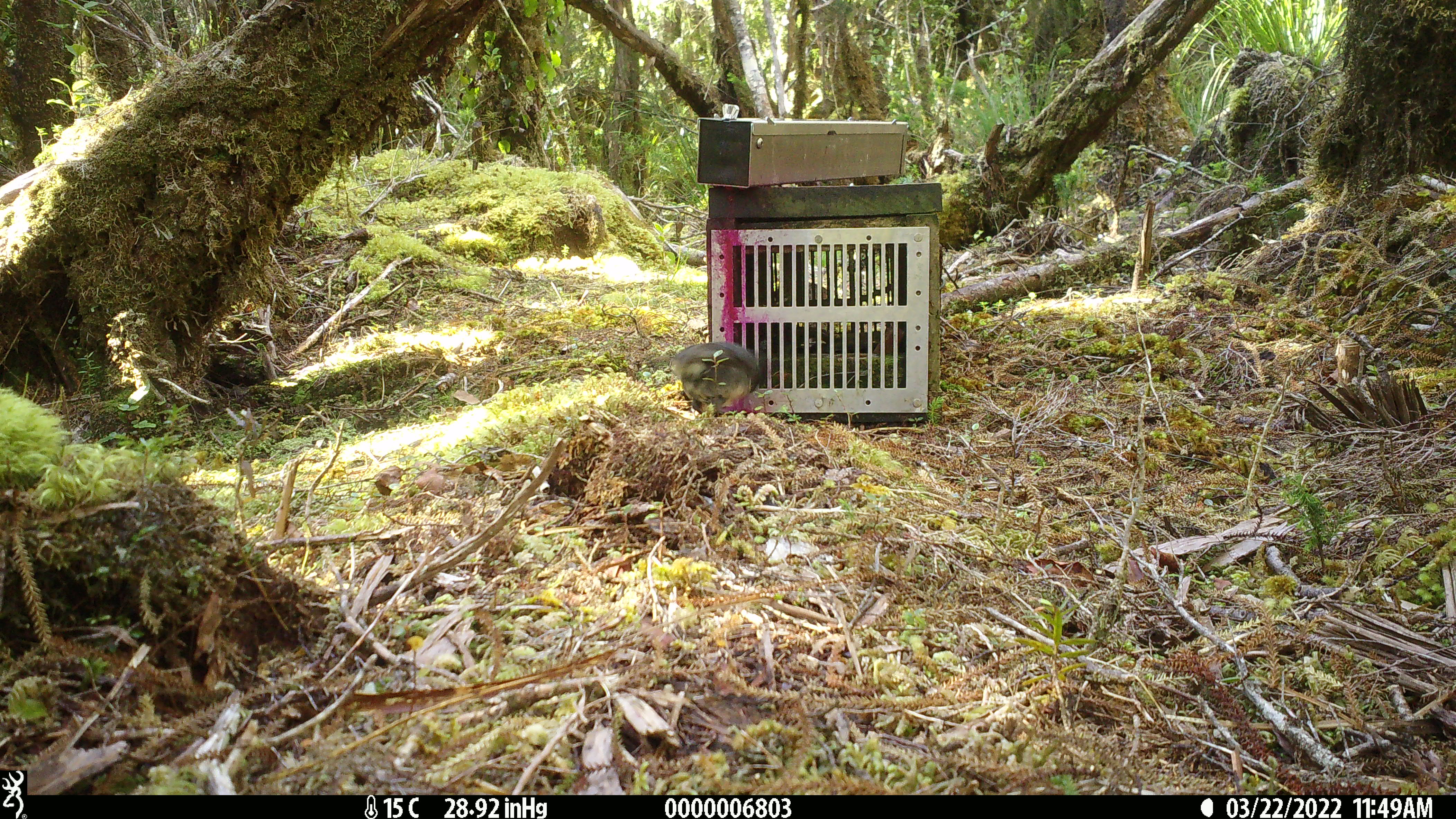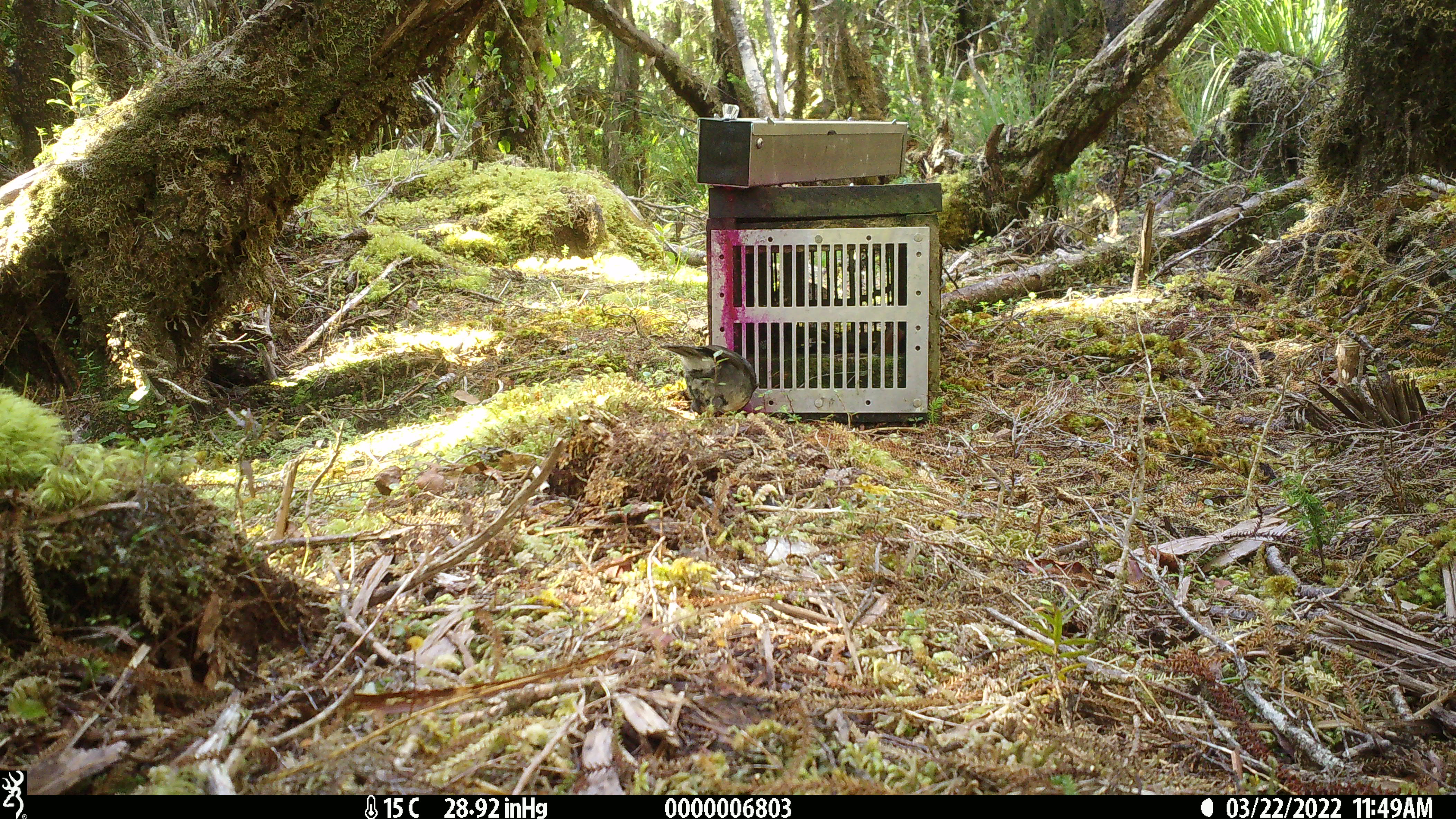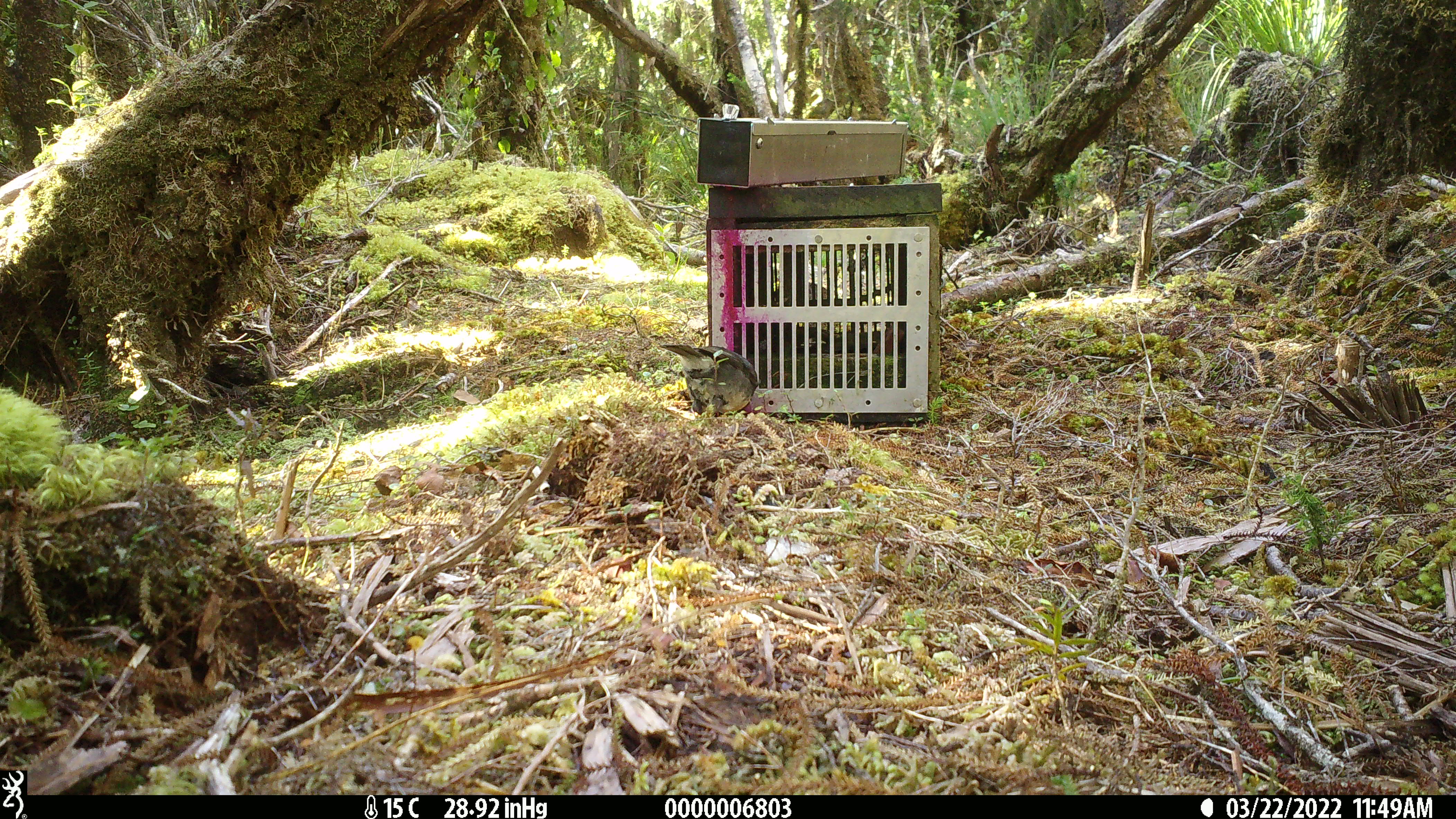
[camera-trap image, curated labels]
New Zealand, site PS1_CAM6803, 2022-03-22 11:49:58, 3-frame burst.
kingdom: Animalia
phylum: Chordata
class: Aves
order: Passeriformes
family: Petroicidae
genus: Petroica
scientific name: Petroica australis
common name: new zealand robin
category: robin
Robin (new zealand robin) (Petroica australis).